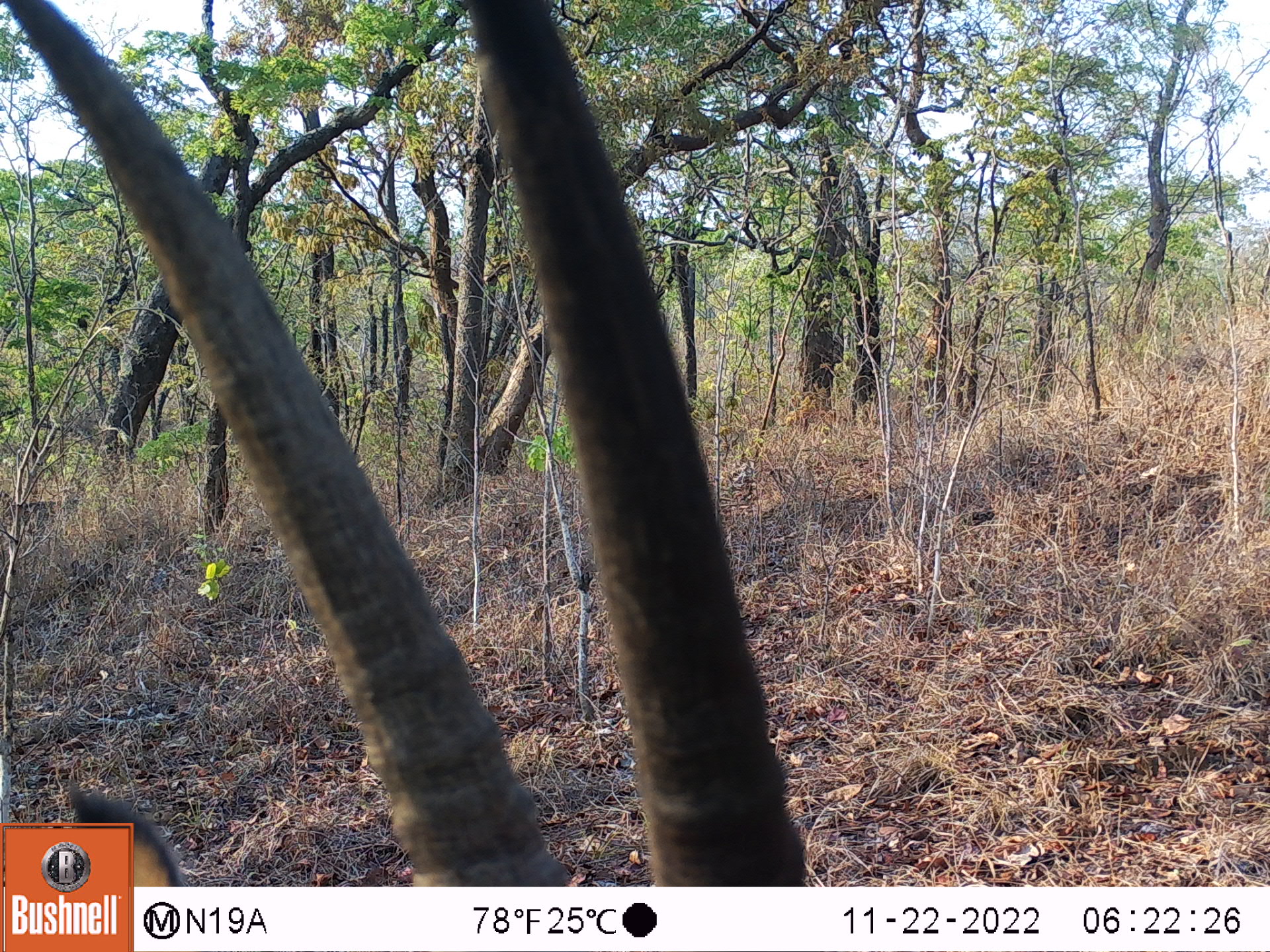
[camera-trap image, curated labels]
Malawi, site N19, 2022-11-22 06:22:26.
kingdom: Animalia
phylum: Chordata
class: Mammalia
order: Artiodactyla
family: Bovidae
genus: Hippotragus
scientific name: Hippotragus niger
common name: sable antelope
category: sable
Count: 1.